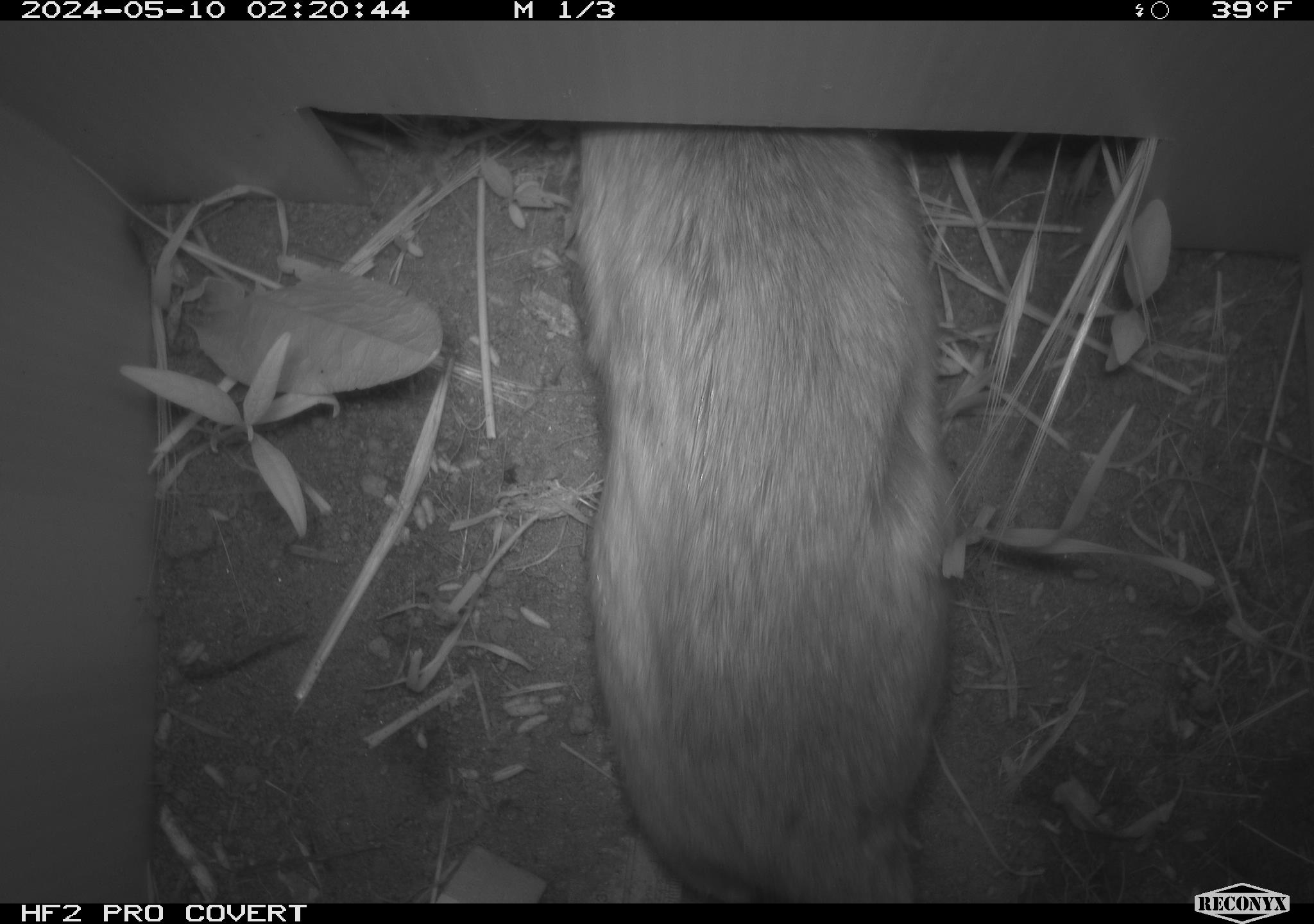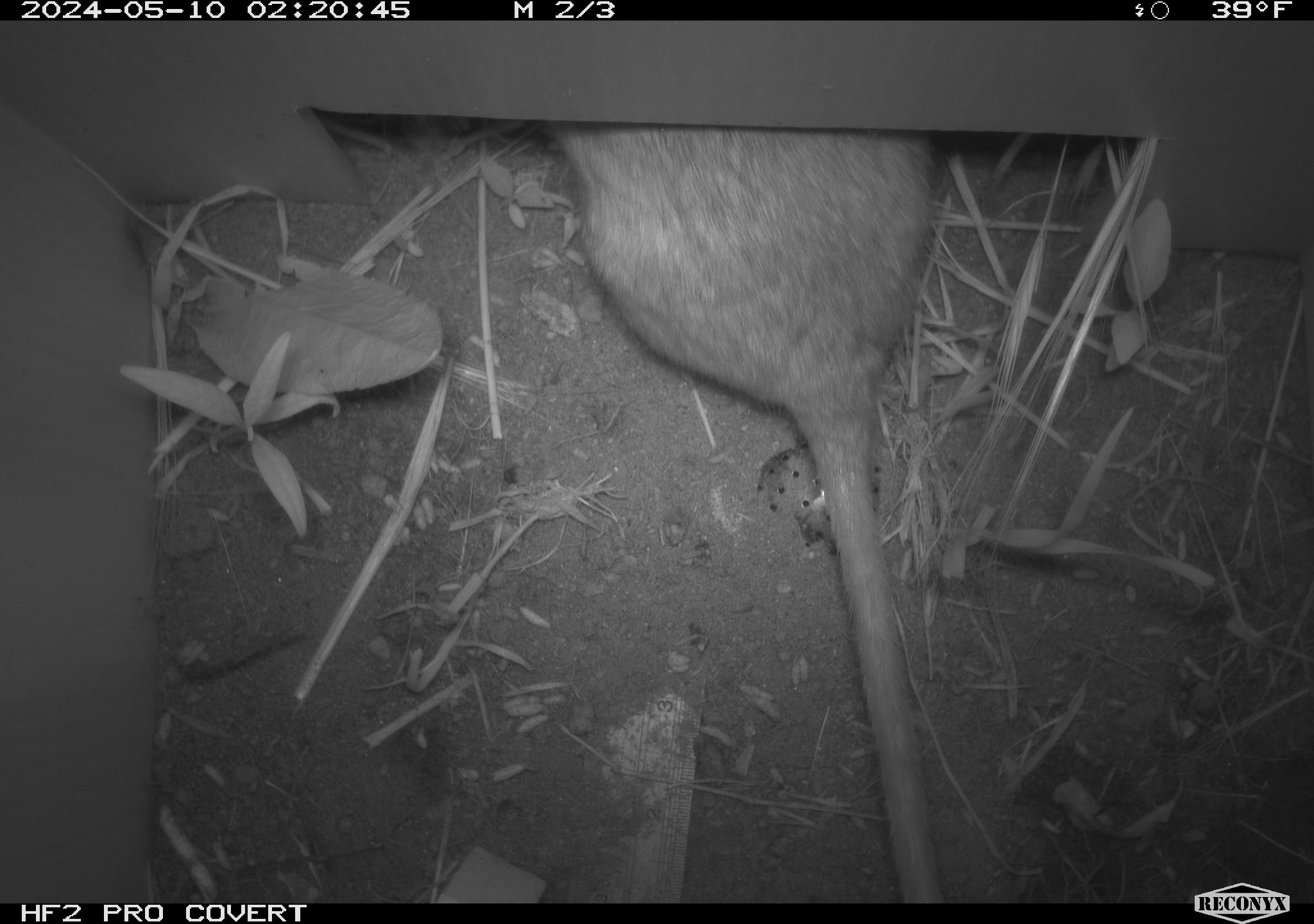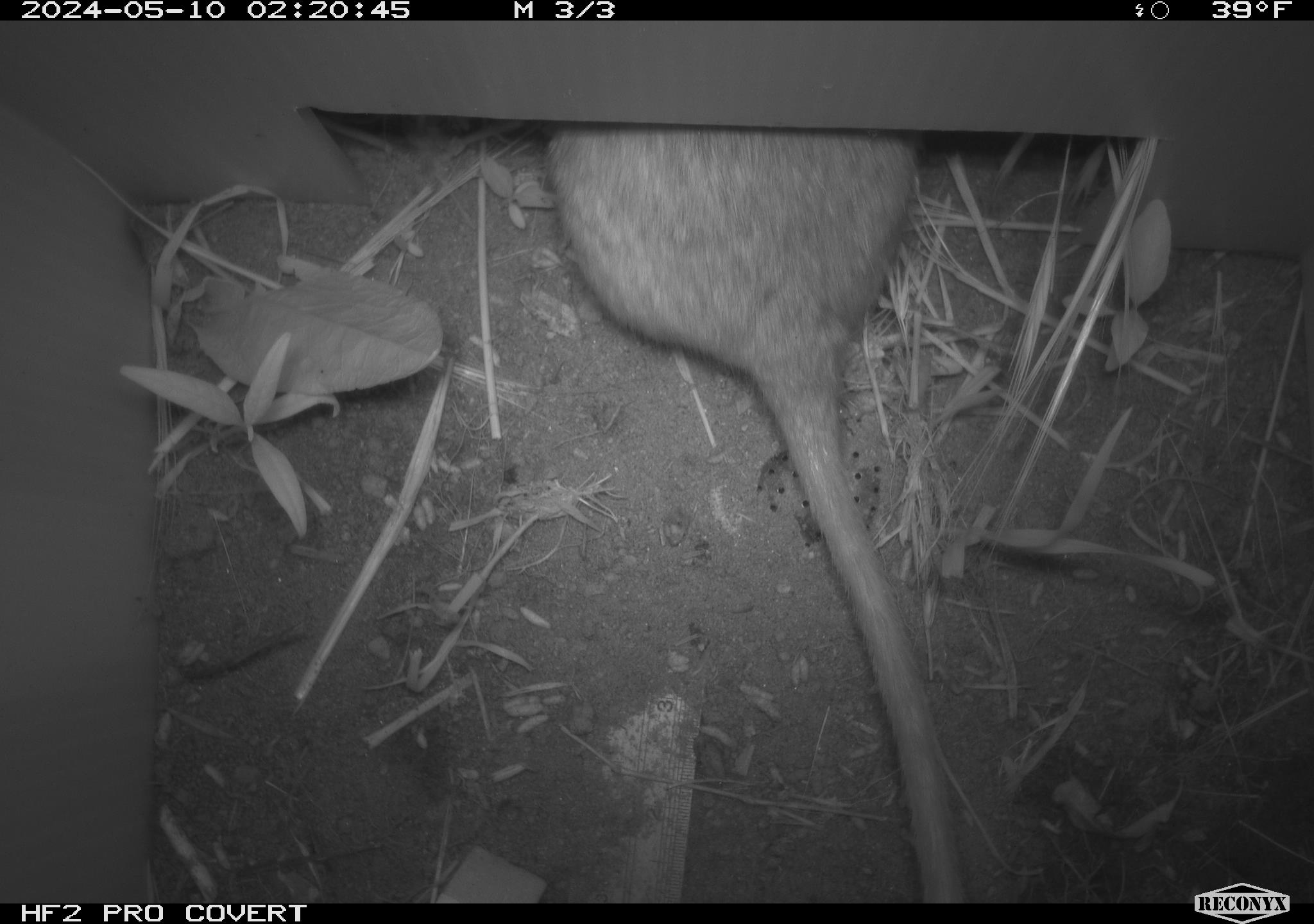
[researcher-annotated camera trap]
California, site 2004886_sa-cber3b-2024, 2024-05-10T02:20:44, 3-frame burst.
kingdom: Animalia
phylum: Chordata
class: Mammalia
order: Rodentia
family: Cricetidae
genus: Neotoma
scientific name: Neotoma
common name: pack rat or woodrat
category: neotoma species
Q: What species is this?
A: Neotoma species (pack rat or woodrat) (Neotoma).